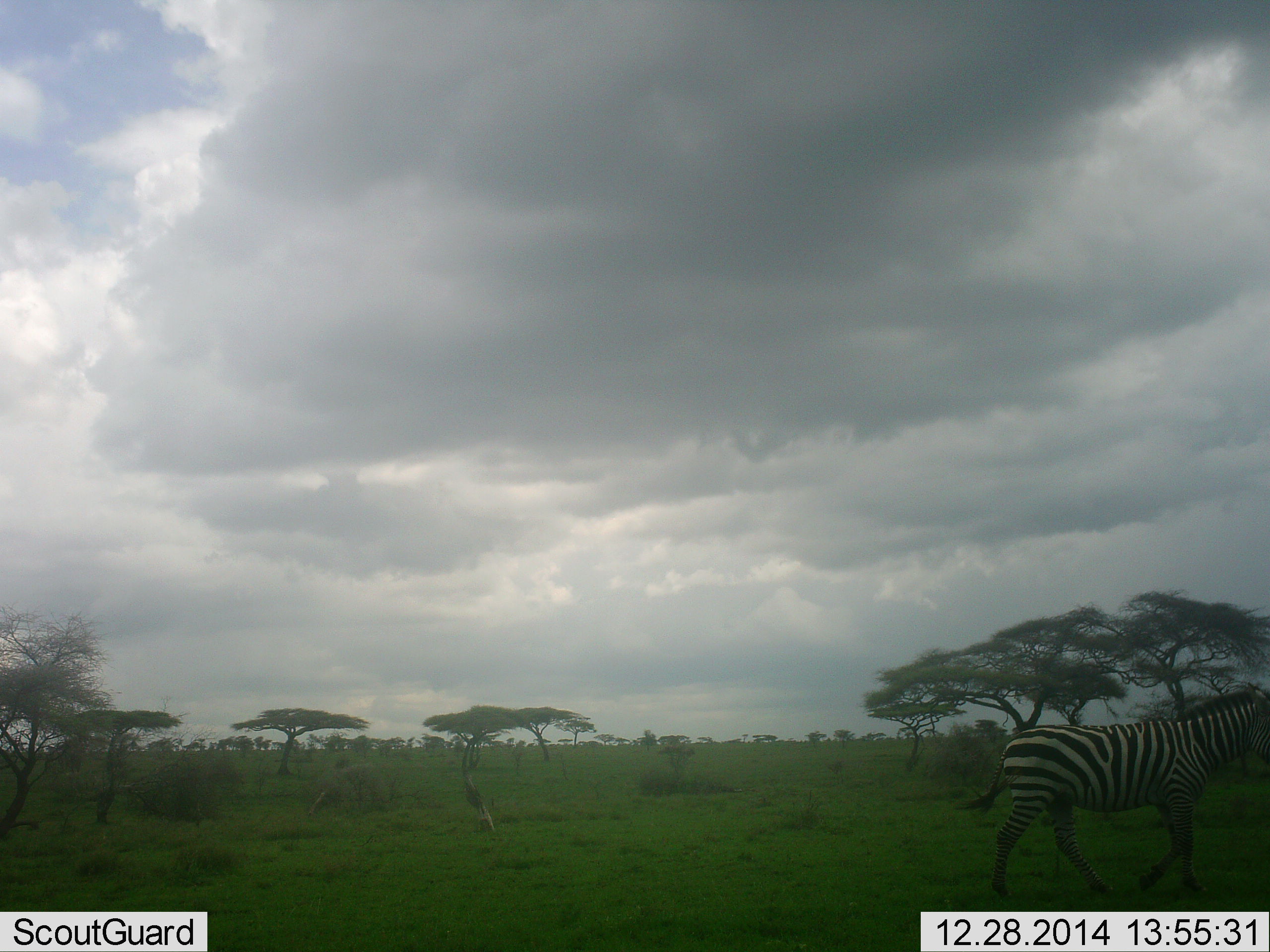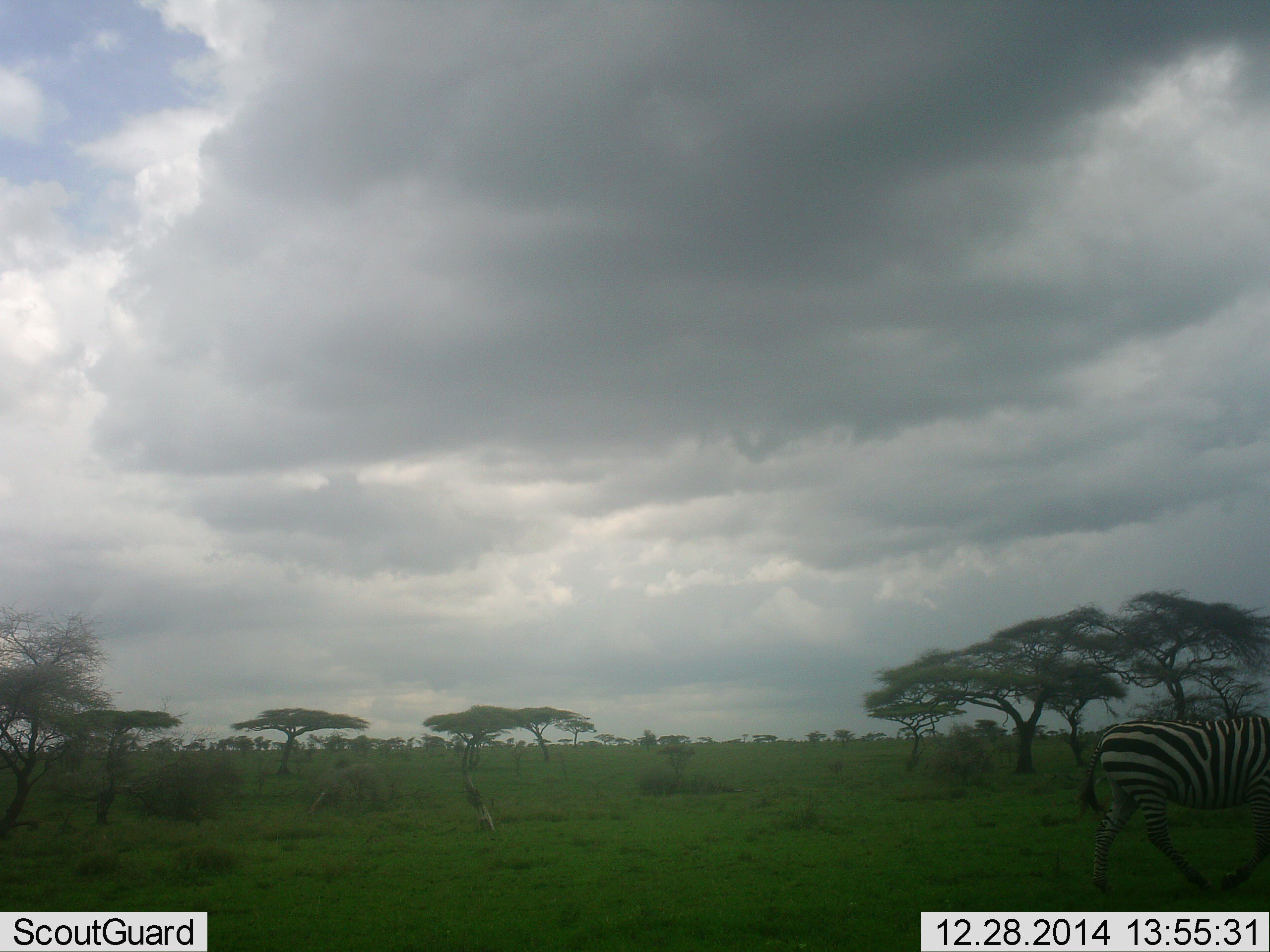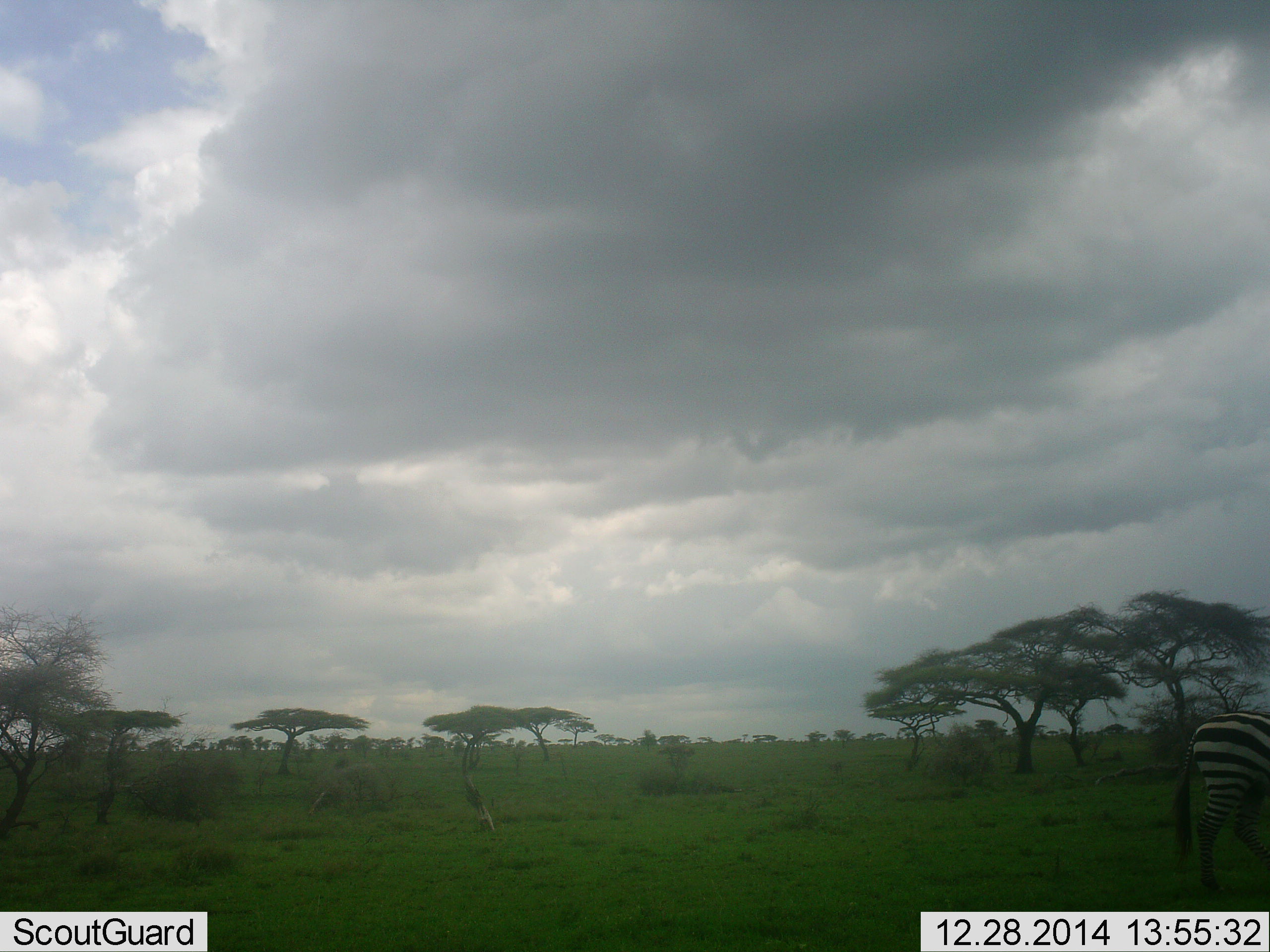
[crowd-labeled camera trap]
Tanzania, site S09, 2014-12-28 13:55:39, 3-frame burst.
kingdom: Animalia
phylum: Chordata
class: Mammalia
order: Perissodactyla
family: Equidae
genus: Equus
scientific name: Equus quagga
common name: plains zebra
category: zebra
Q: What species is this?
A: Zebra (plains zebra) (Equus quagga).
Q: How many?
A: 1.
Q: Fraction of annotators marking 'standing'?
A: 0%.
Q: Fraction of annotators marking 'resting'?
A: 0%.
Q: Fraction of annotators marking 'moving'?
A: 100%.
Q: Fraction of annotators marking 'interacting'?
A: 0%.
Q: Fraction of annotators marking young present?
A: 0%.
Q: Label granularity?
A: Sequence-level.